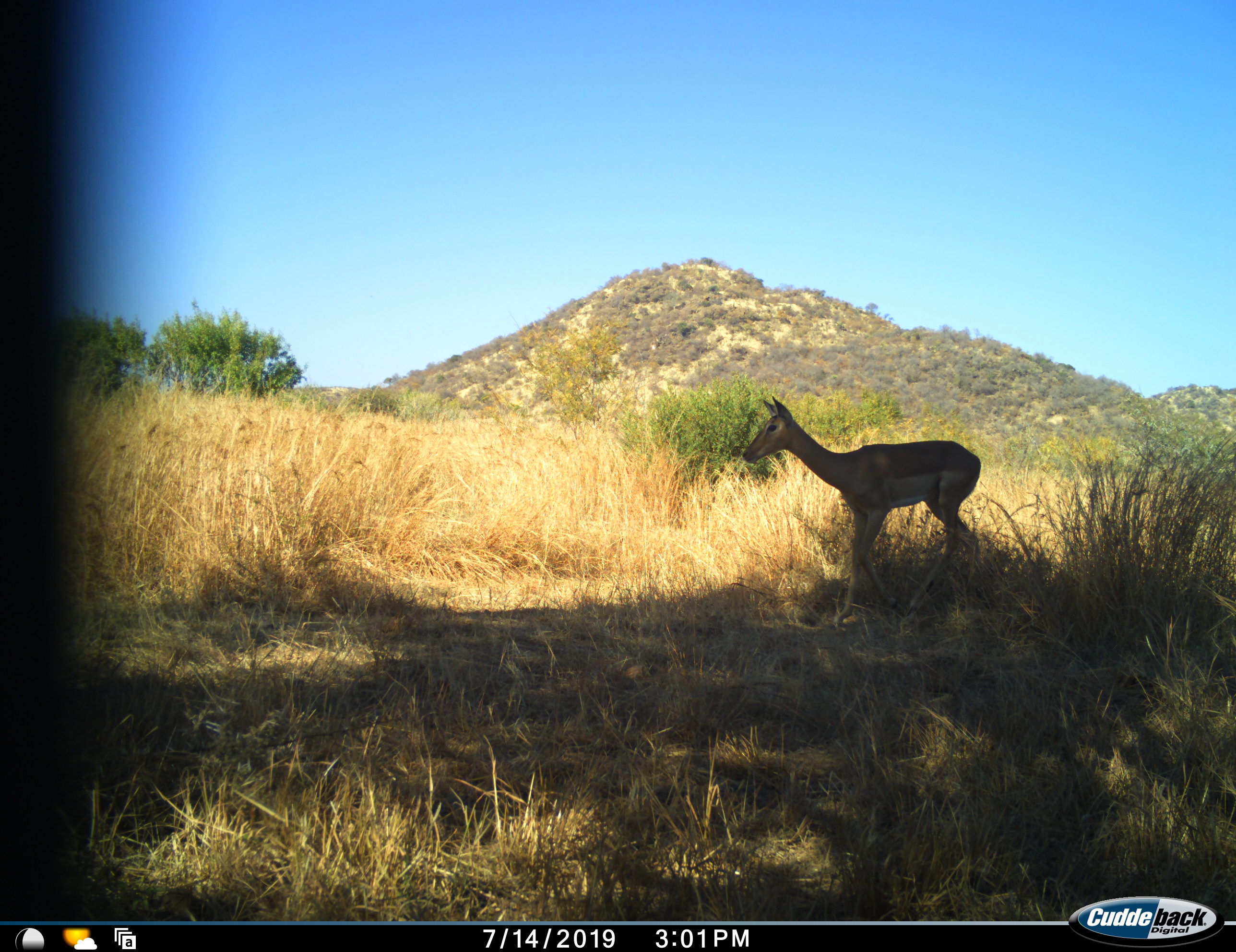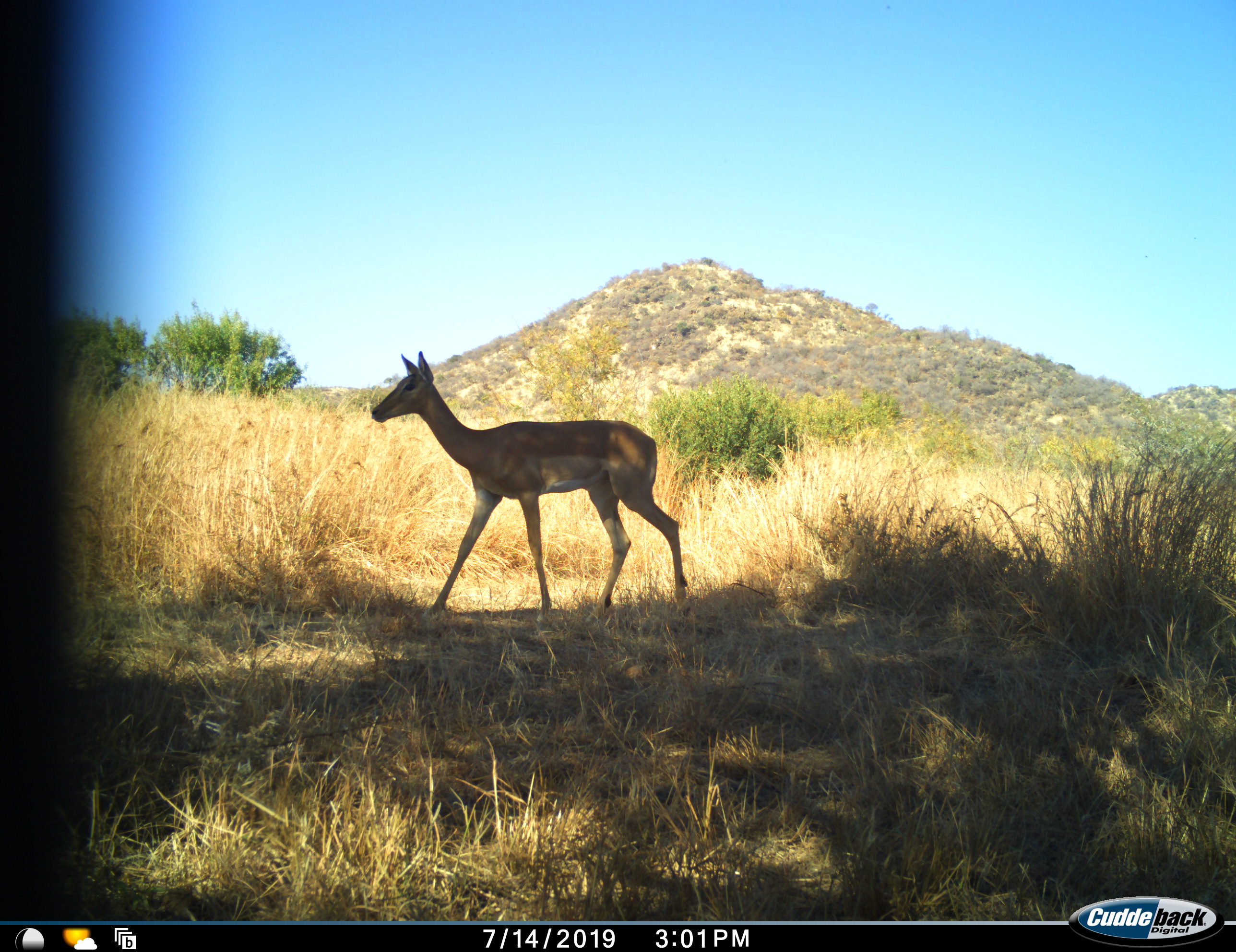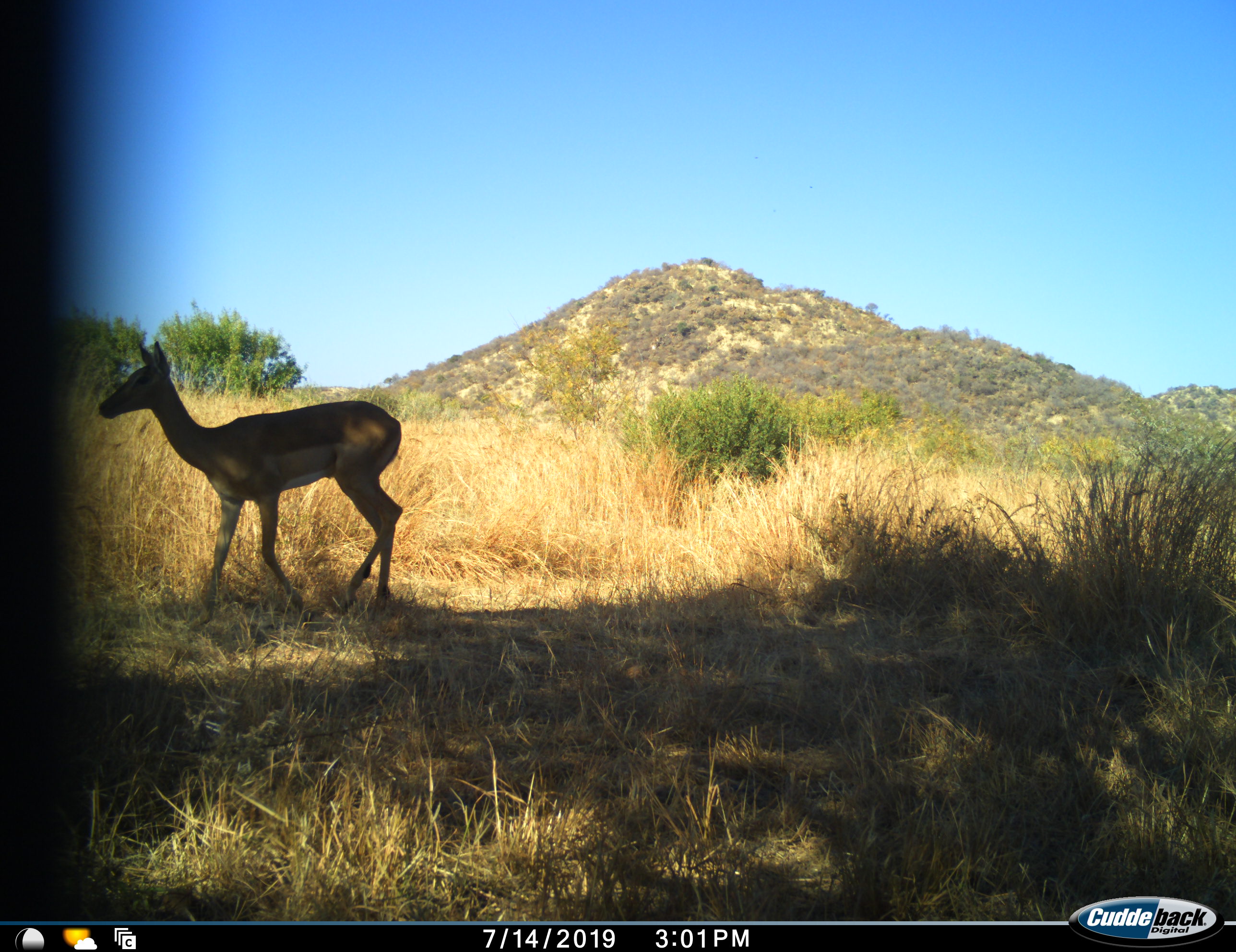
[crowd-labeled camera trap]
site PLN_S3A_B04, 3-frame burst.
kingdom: Animalia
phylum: Chordata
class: Mammalia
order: Artiodactyla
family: Bovidae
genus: Aepyceros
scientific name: Aepyceros melampus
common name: impala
Impala (Aepyceros melampus), count 1. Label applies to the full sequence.